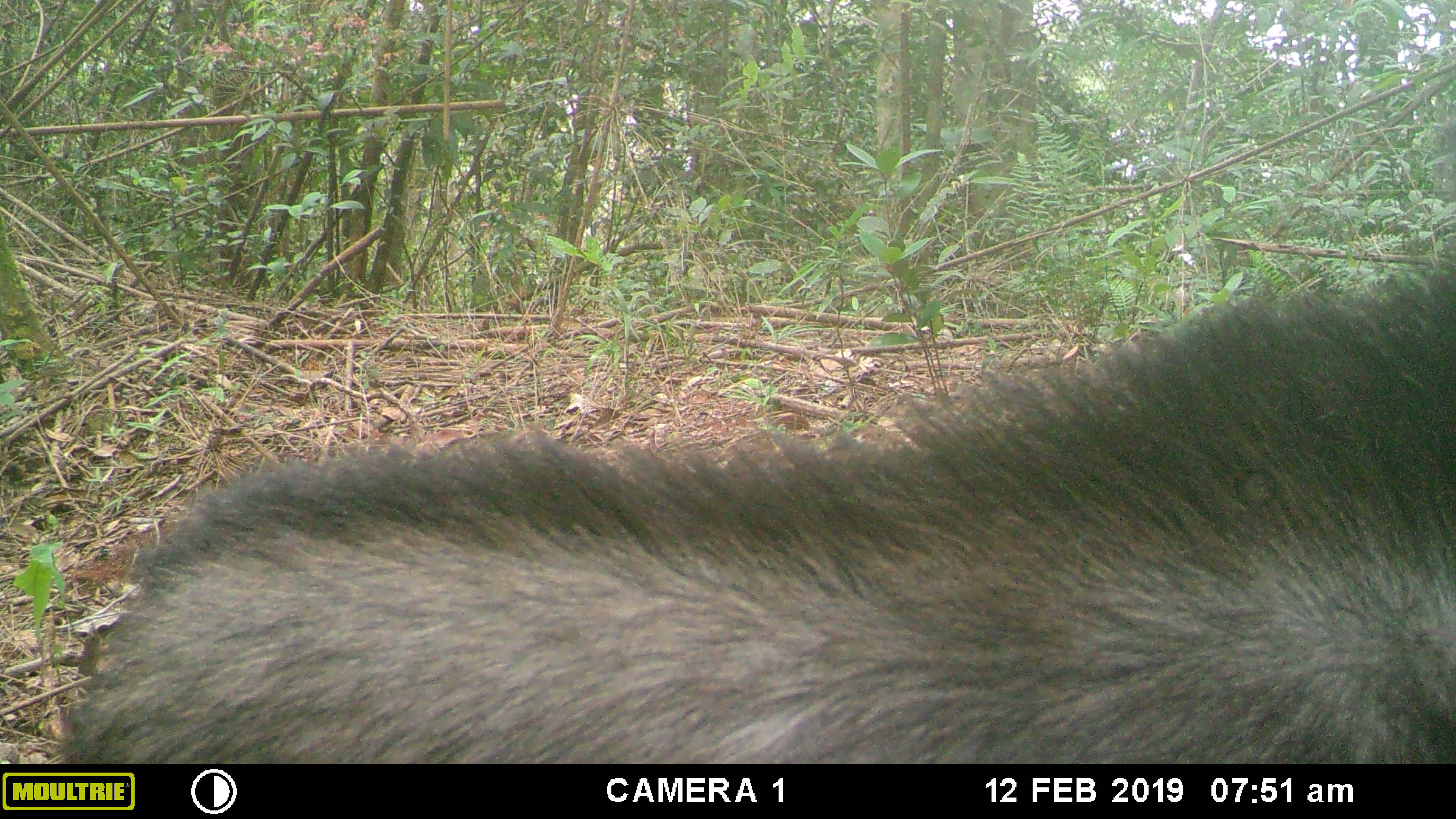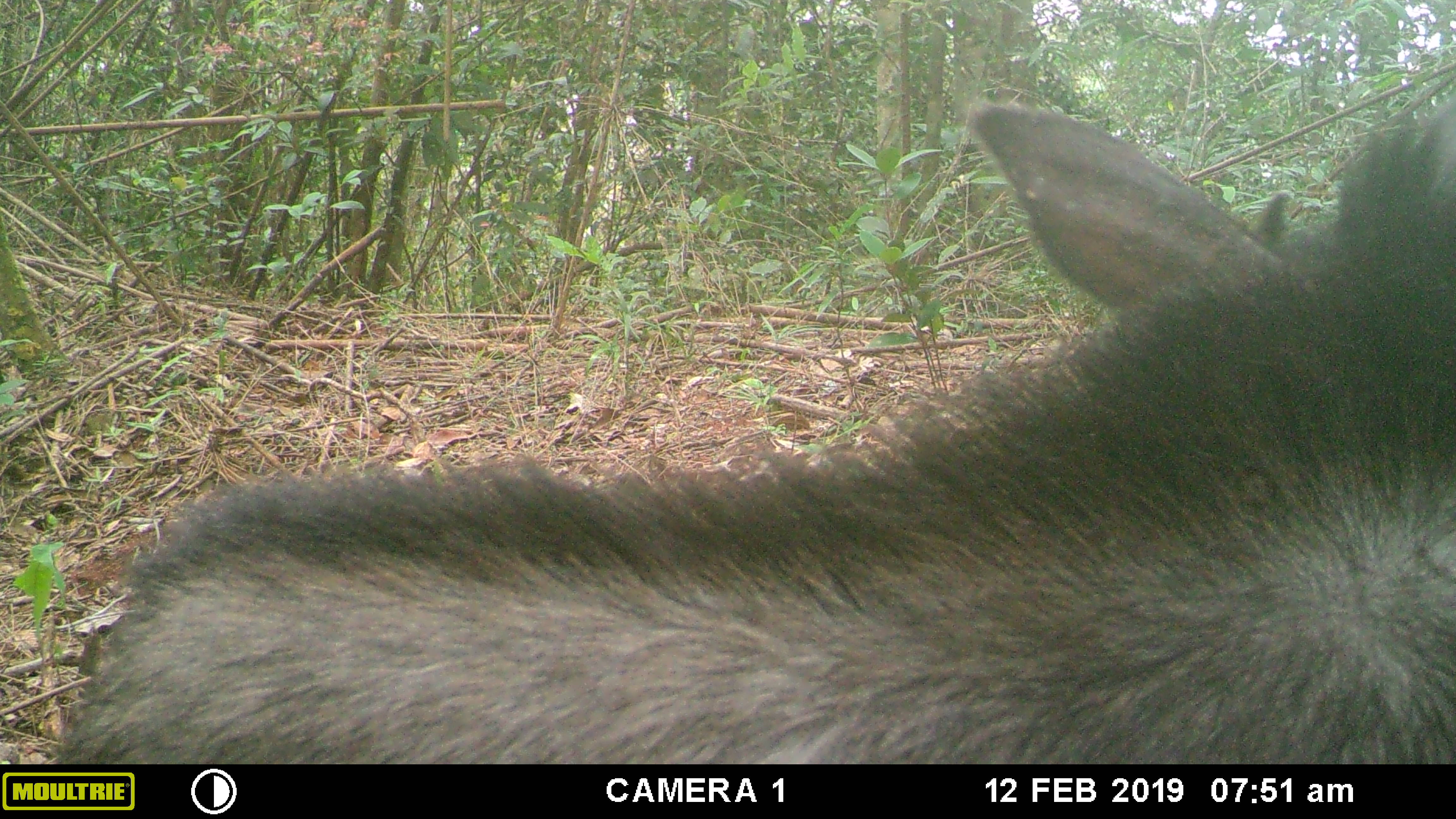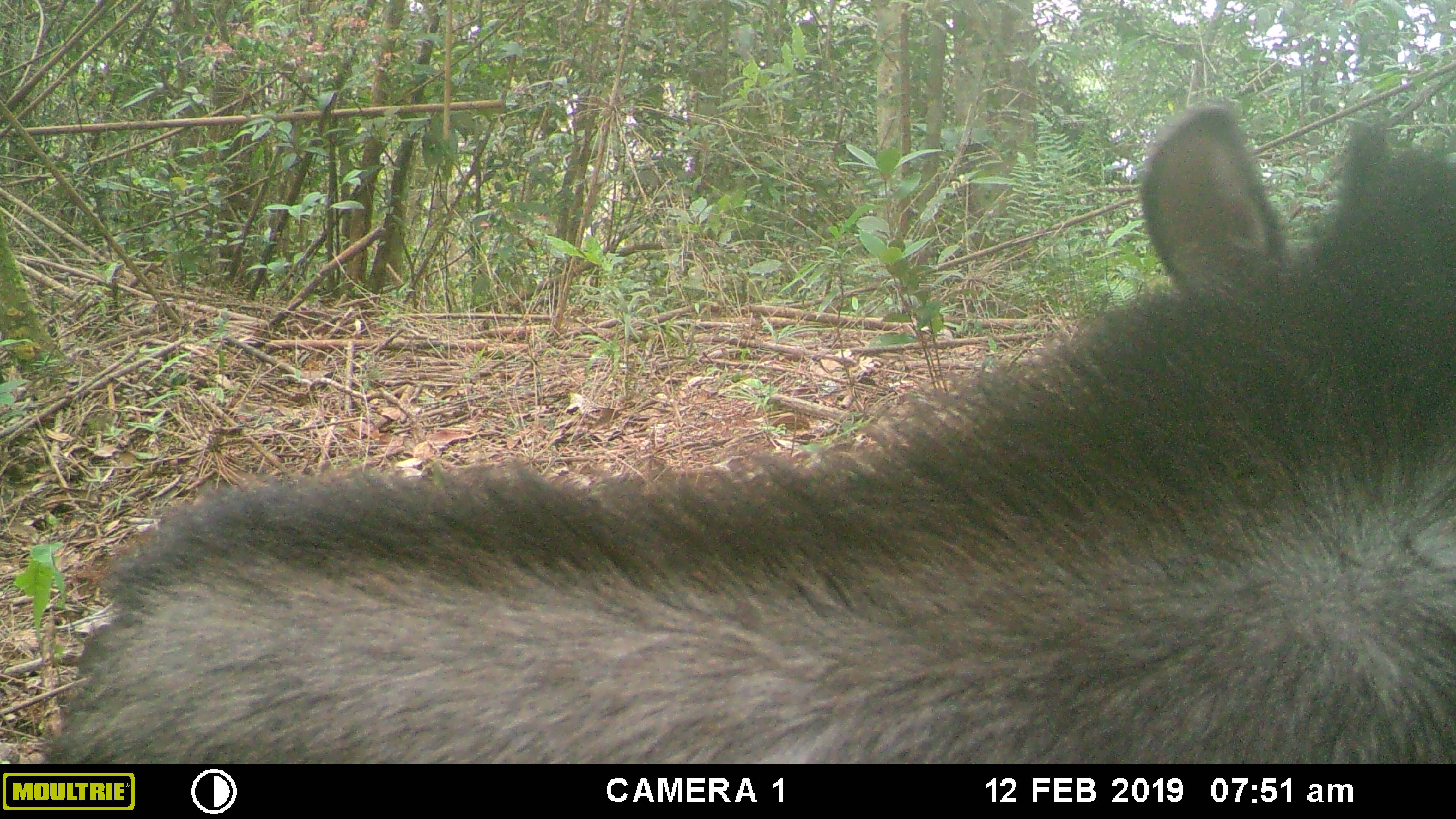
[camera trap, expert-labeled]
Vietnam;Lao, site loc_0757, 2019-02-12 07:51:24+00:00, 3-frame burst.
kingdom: Animalia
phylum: Chordata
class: Mammalia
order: Artiodactyla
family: Bovidae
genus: Capricornis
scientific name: Capricornis sumatraensis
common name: chinese serow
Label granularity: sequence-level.